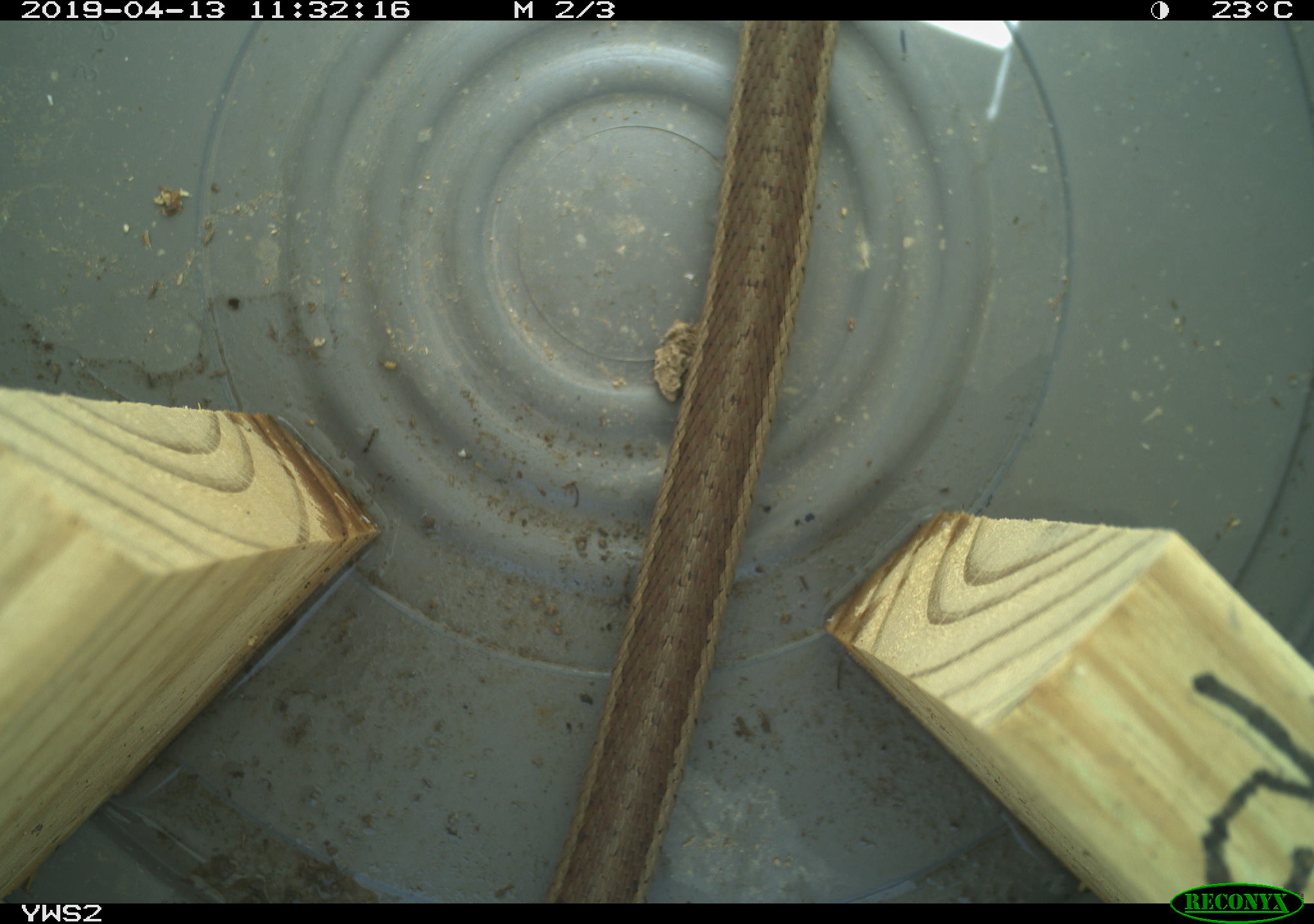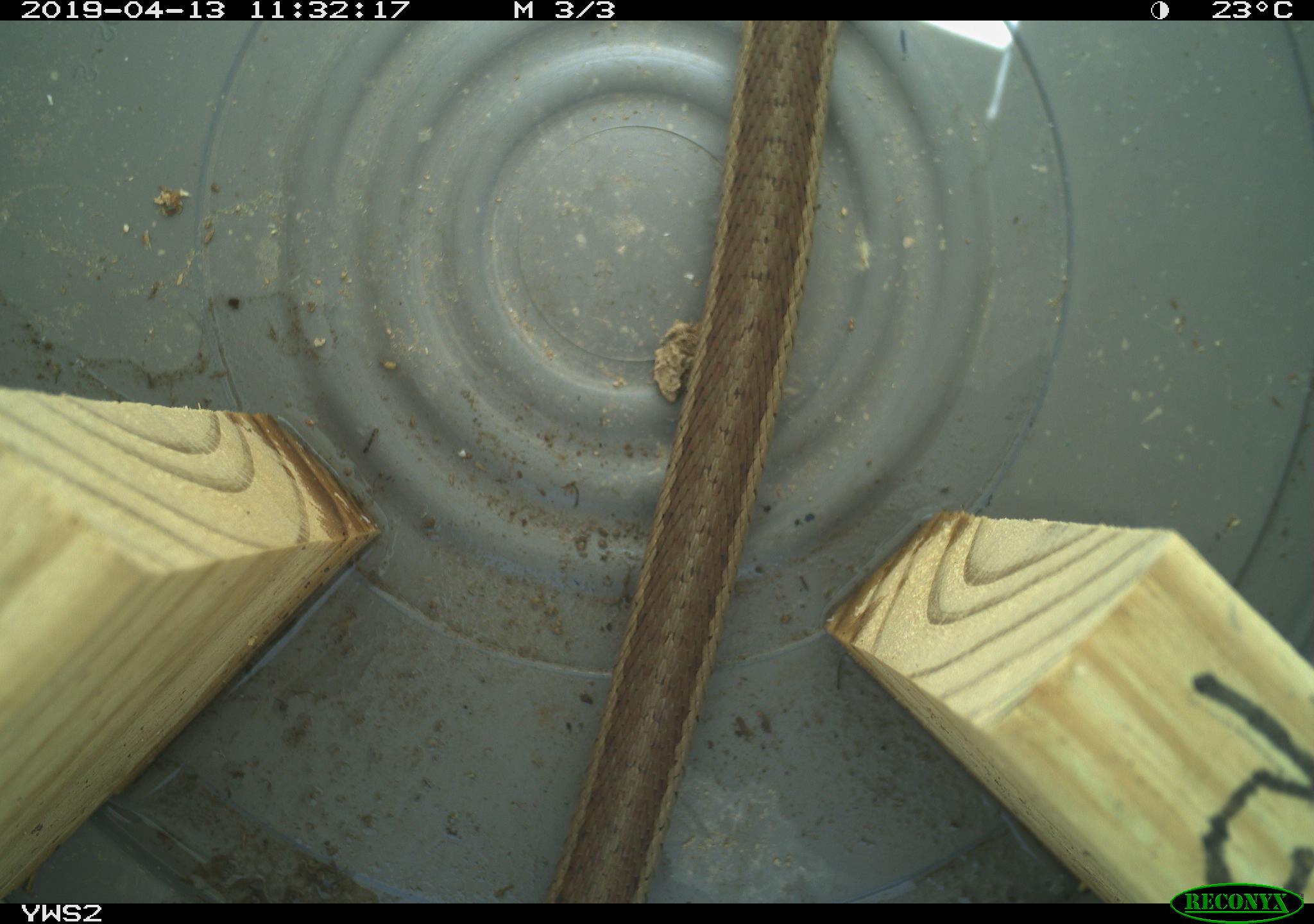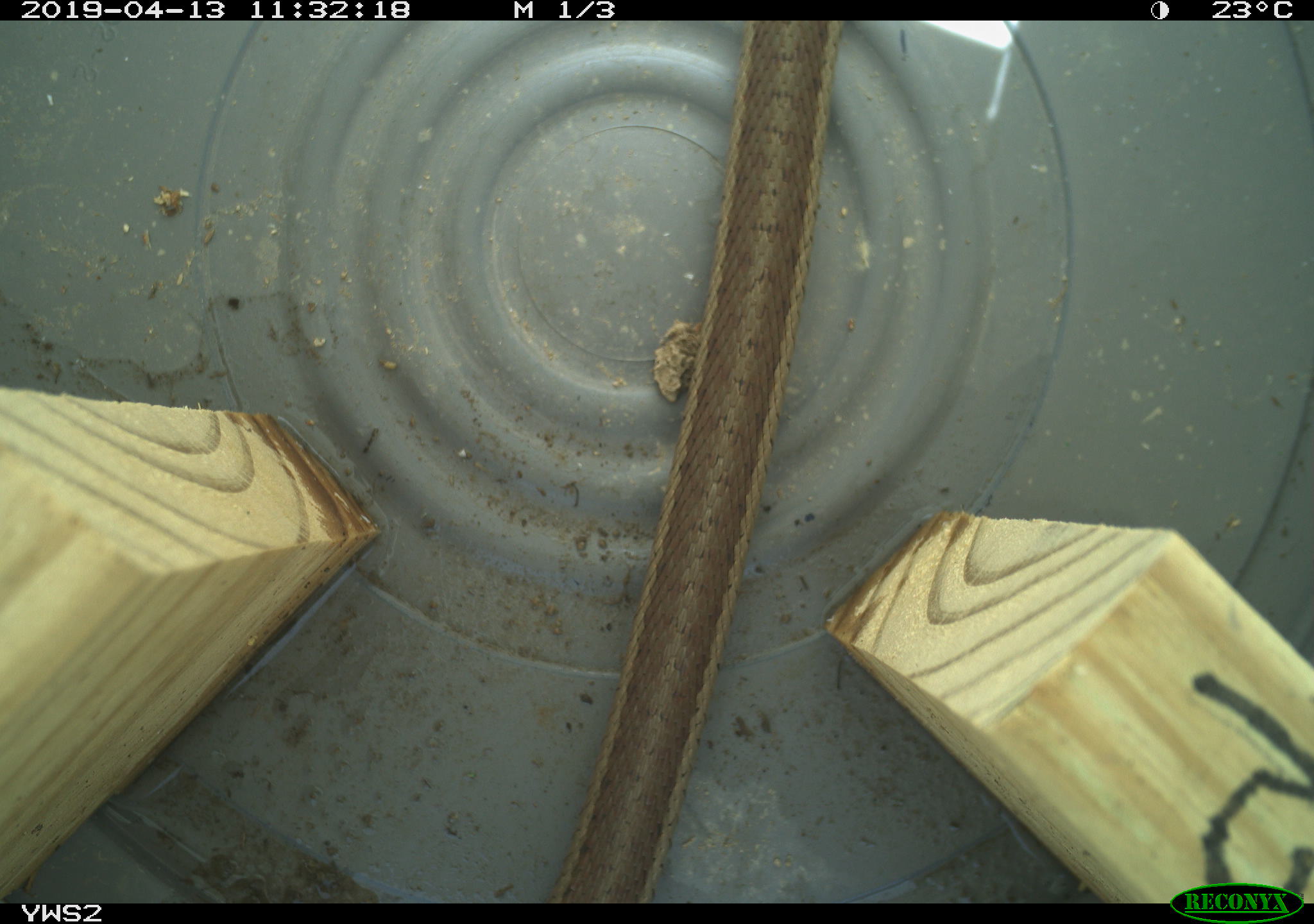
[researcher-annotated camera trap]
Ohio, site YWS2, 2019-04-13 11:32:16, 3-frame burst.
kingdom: Animalia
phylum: Chordata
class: Reptilia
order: Squamata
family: Colubridae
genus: Thamnophis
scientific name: Thamnophis sirtalis sirtalis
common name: eastern gartersnake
Eastern gartersnake (Thamnophis sirtalis sirtalis).